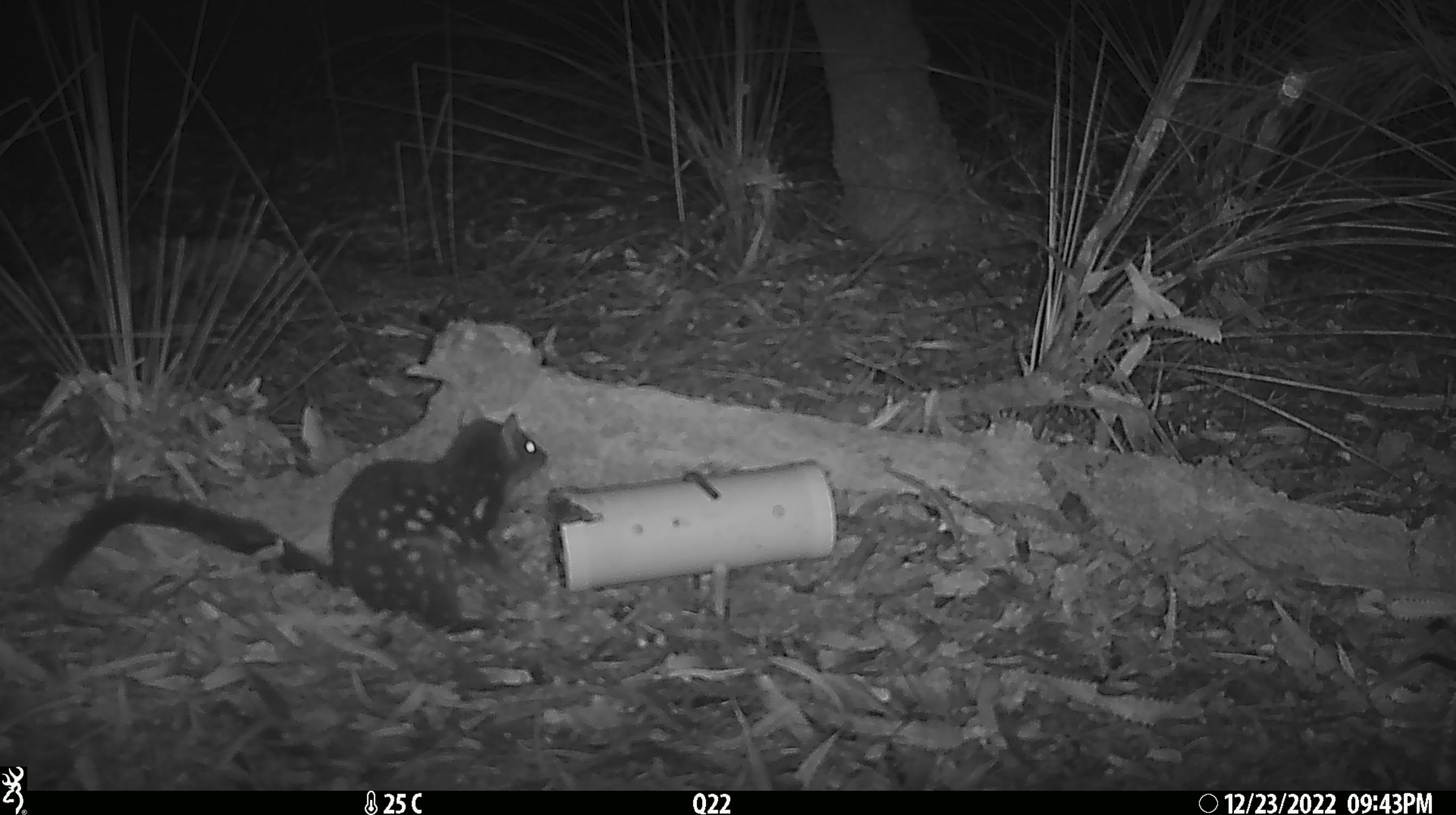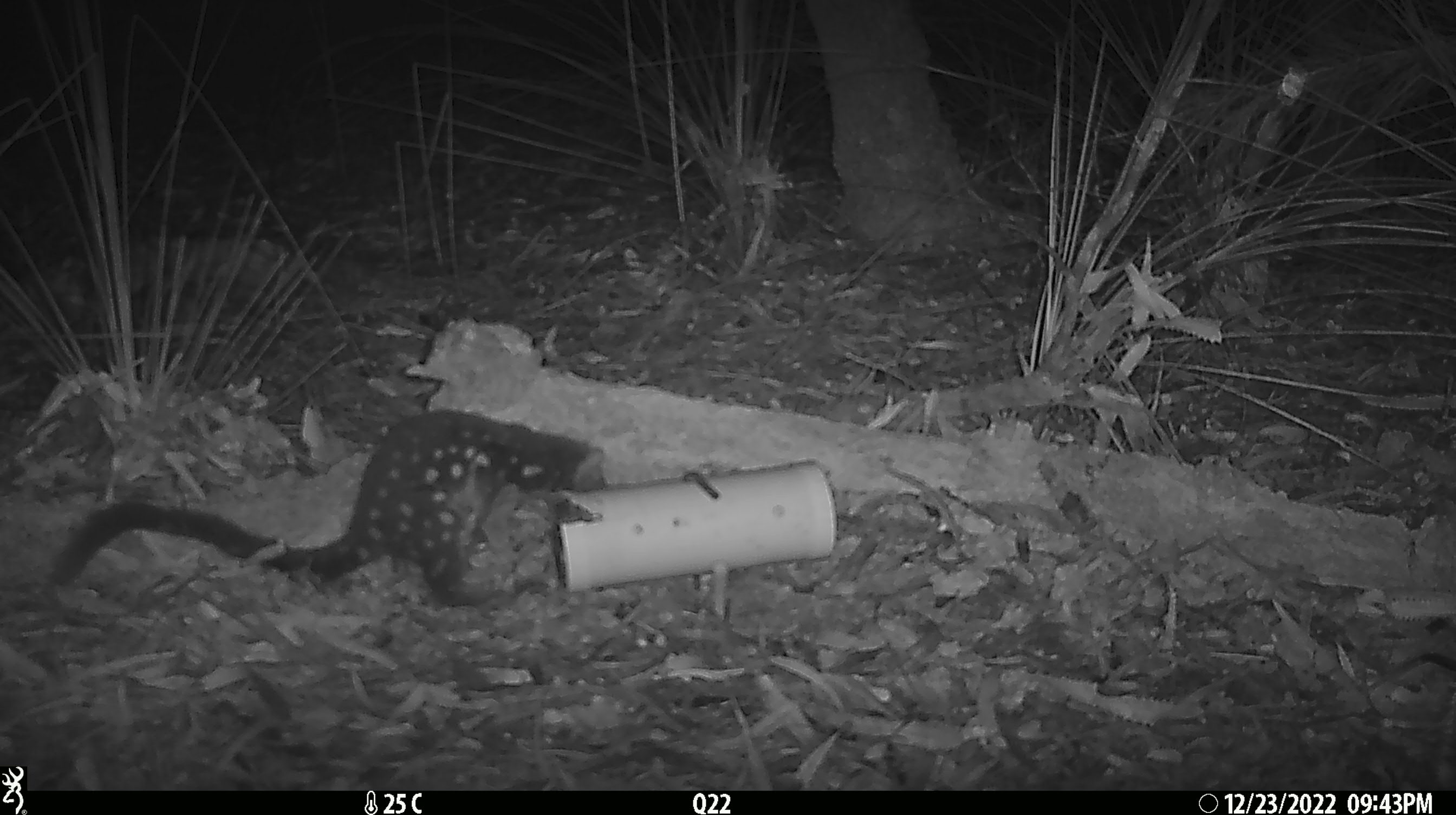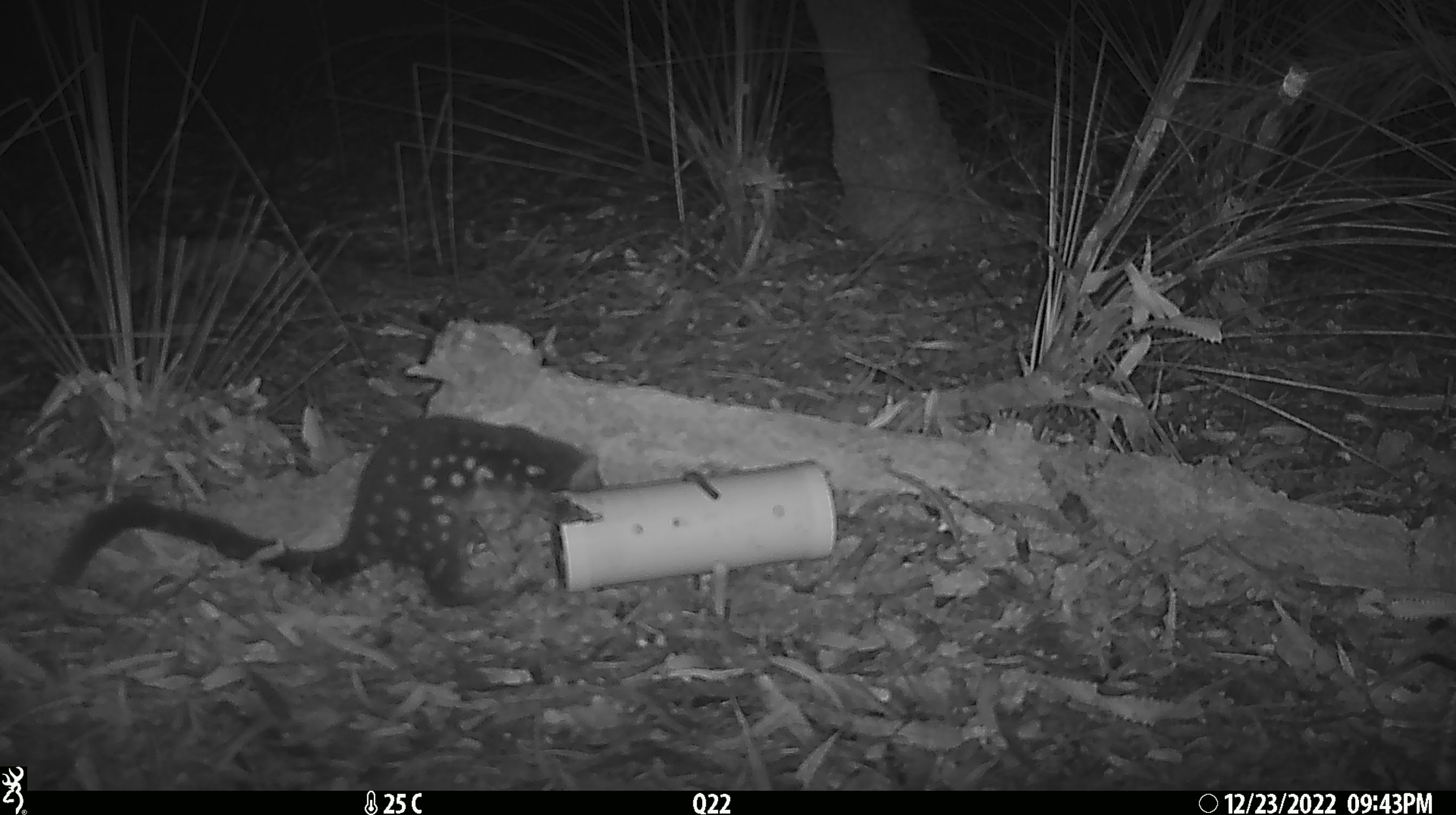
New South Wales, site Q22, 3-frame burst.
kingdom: Animalia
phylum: Chordata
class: Mammalia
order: Dasyuromorphia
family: Dasyuridae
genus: Dasyurus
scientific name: Dasyurus maculatus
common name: spotted-tailed quoll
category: quoll